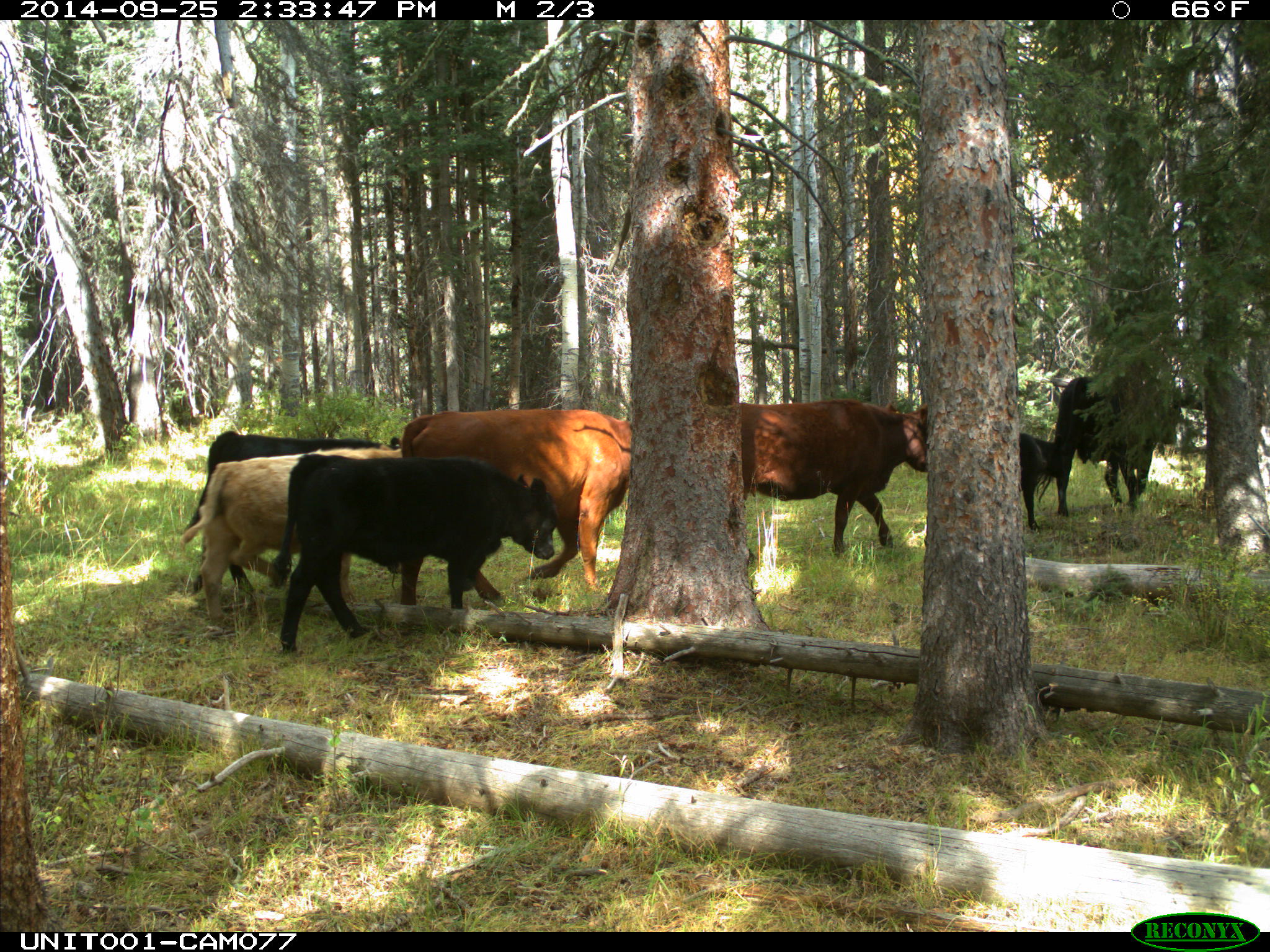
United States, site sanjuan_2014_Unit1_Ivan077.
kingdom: Animalia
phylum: Chordata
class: Mammalia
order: Artiodactyla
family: Bovidae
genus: Bos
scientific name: Bos taurus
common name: domestic cow